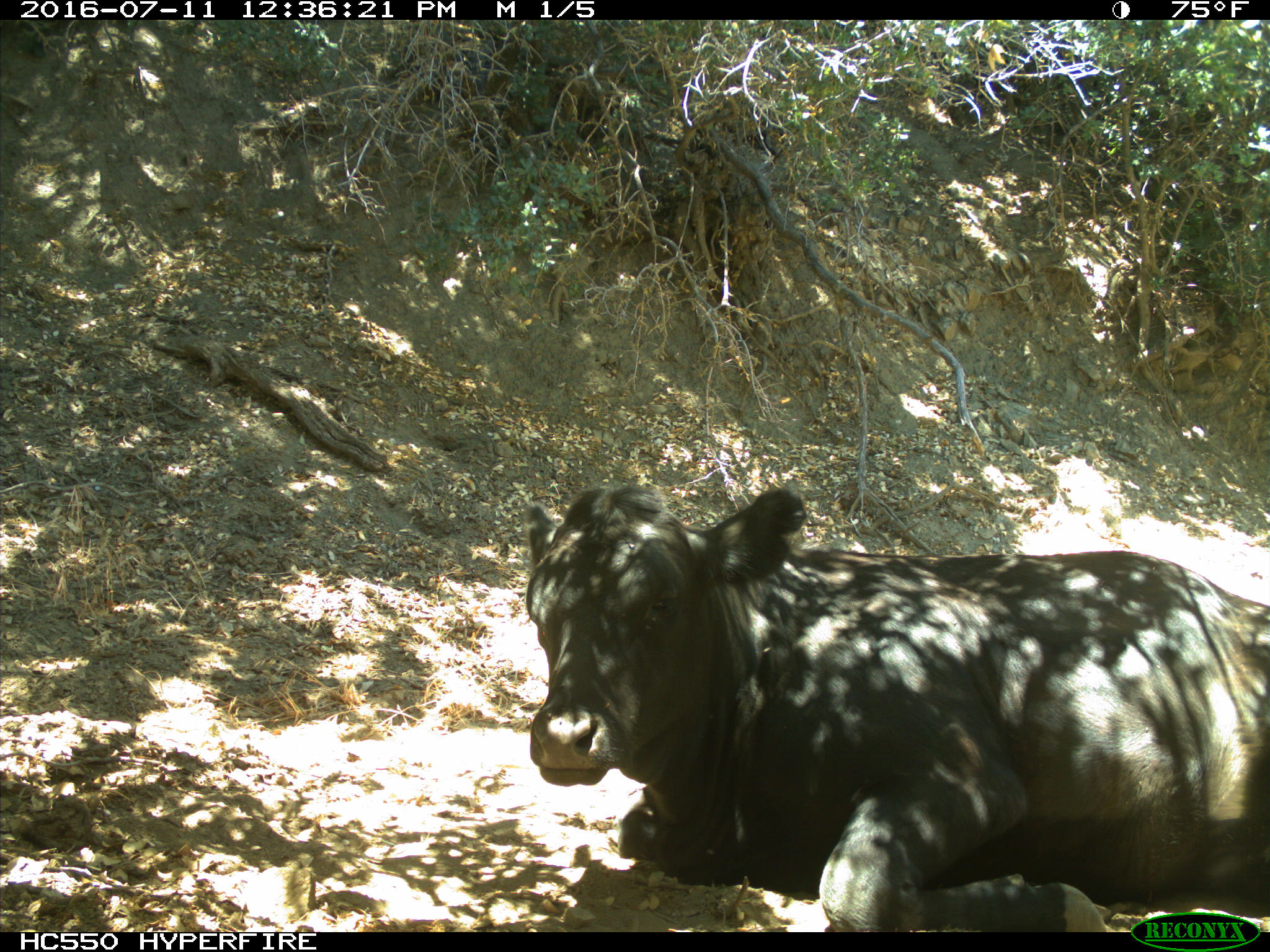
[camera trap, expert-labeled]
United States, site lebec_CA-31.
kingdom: Animalia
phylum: Chordata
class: Mammalia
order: Artiodactyla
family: Bovidae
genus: Bos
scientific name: Bos taurus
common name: domestic cow